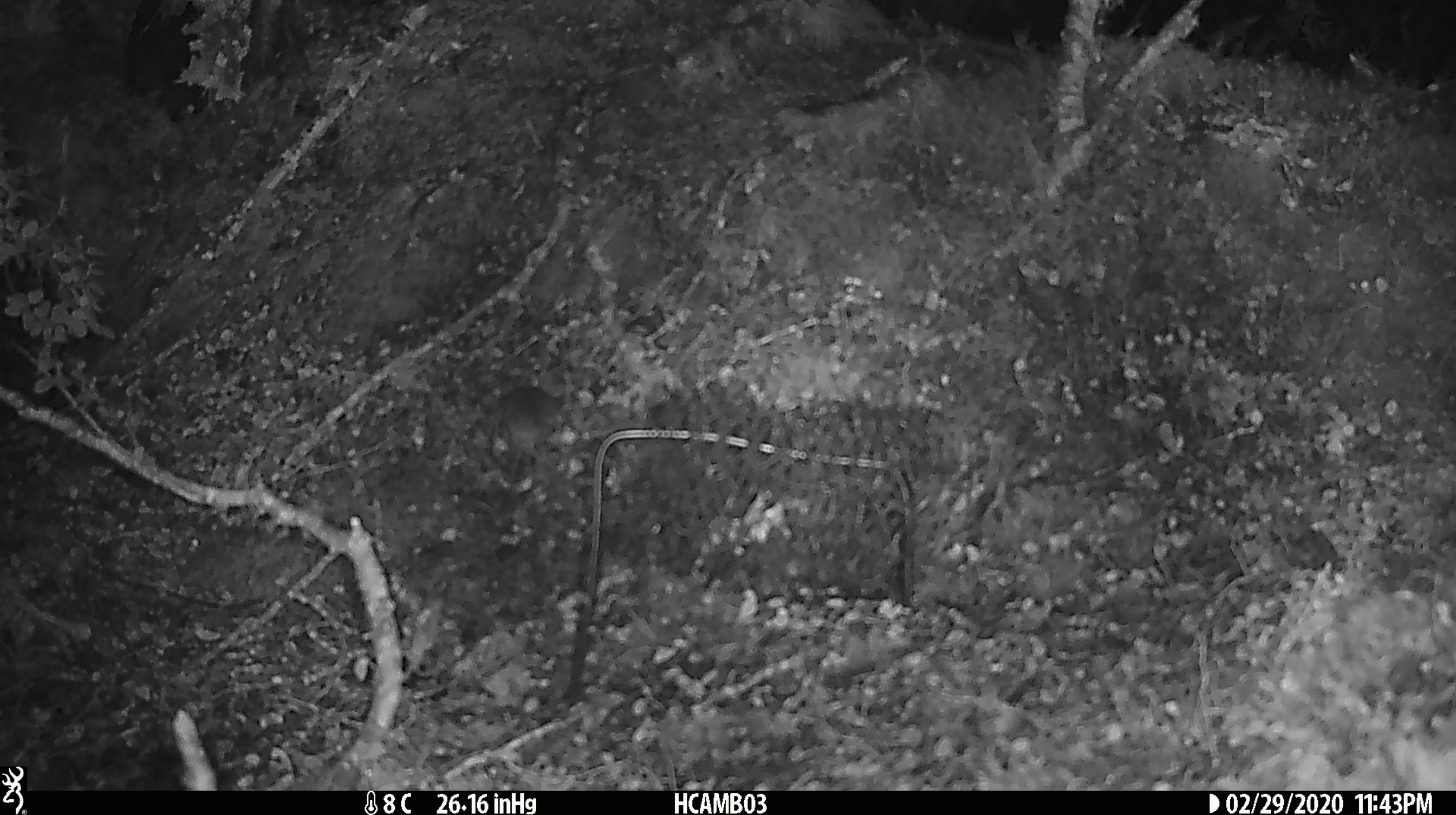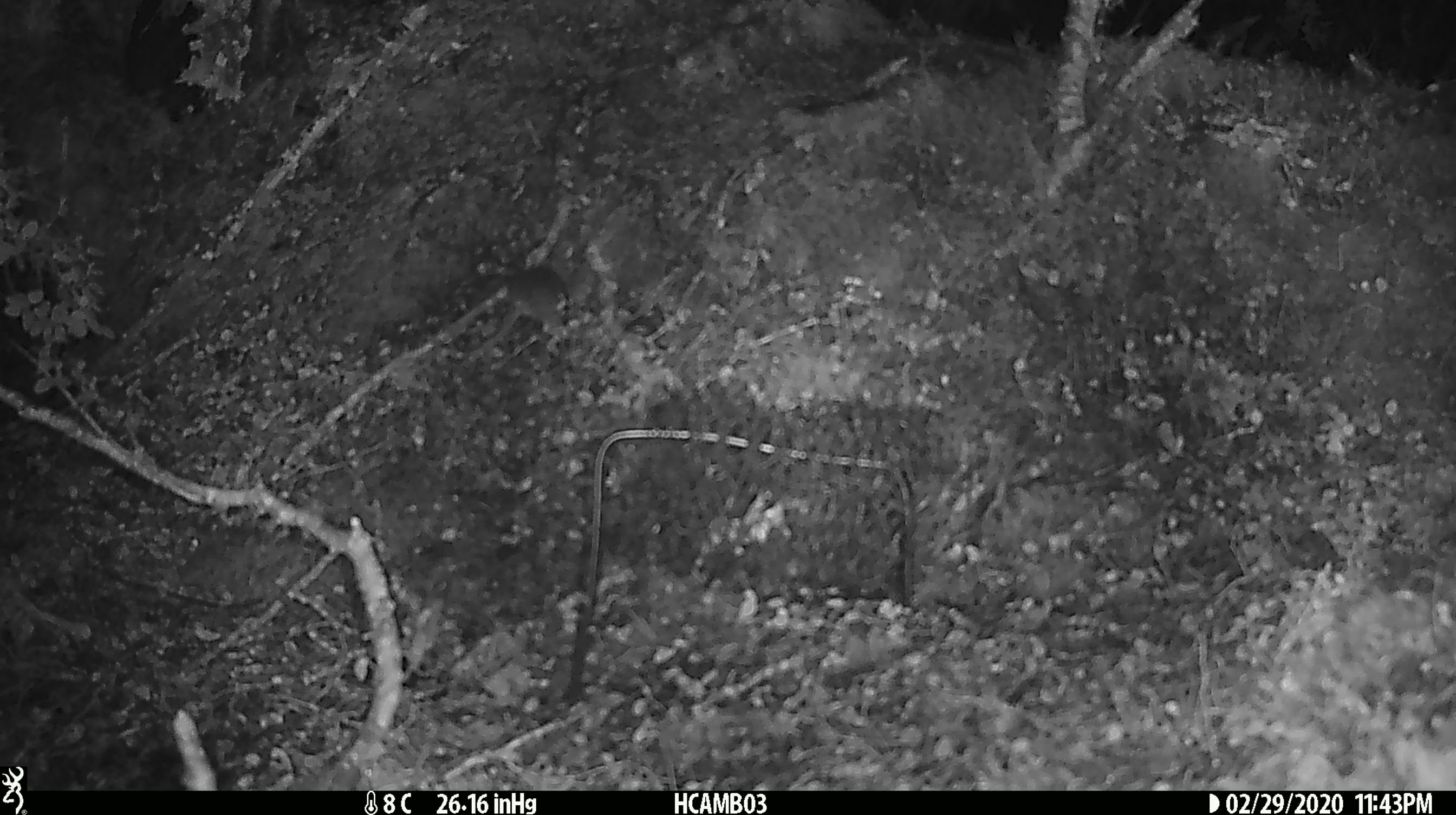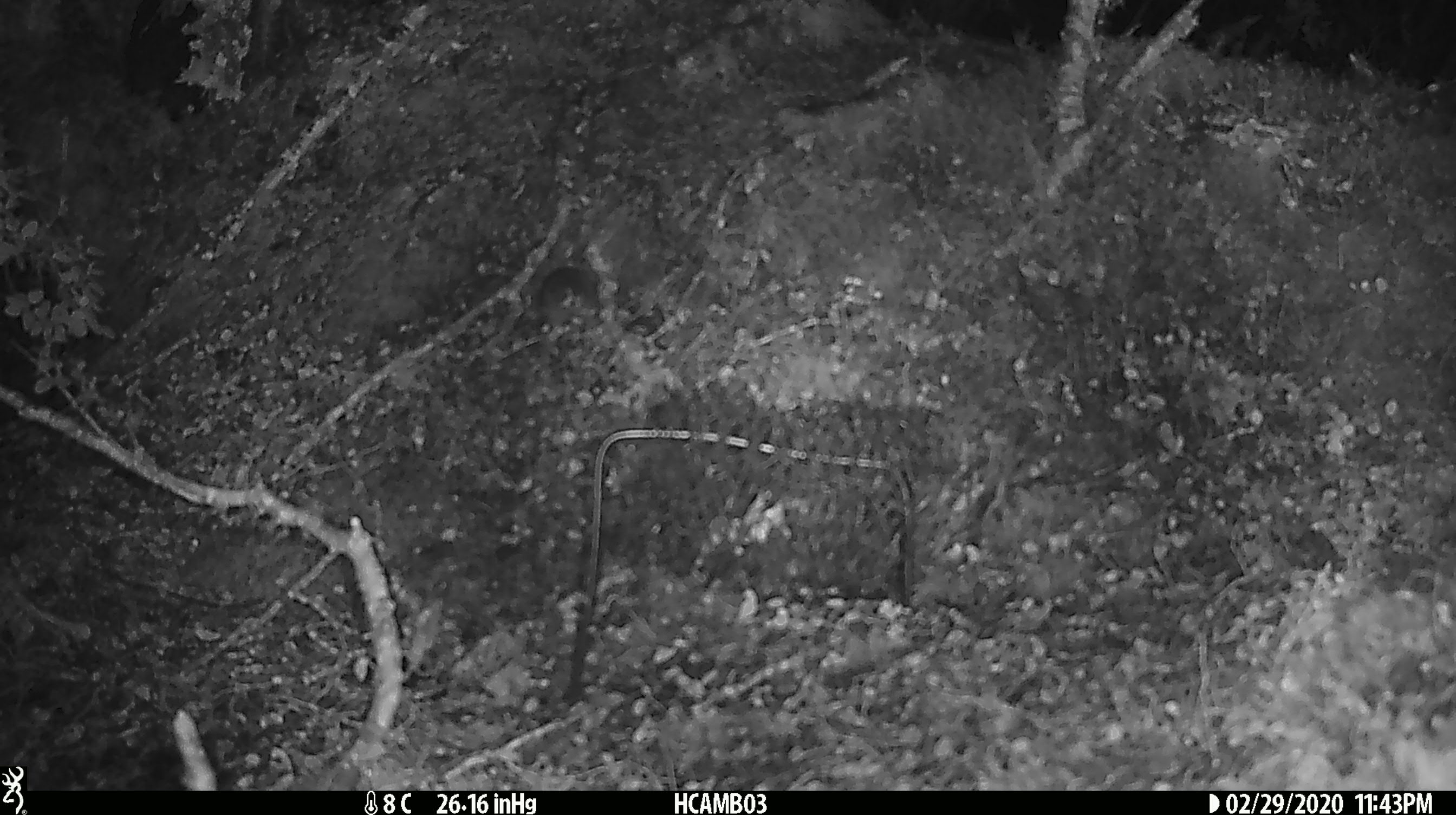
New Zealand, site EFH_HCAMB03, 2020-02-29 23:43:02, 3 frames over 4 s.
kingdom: Animalia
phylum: Chordata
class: Mammalia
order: Rodentia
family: Muridae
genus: Mus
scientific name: Mus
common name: mouse